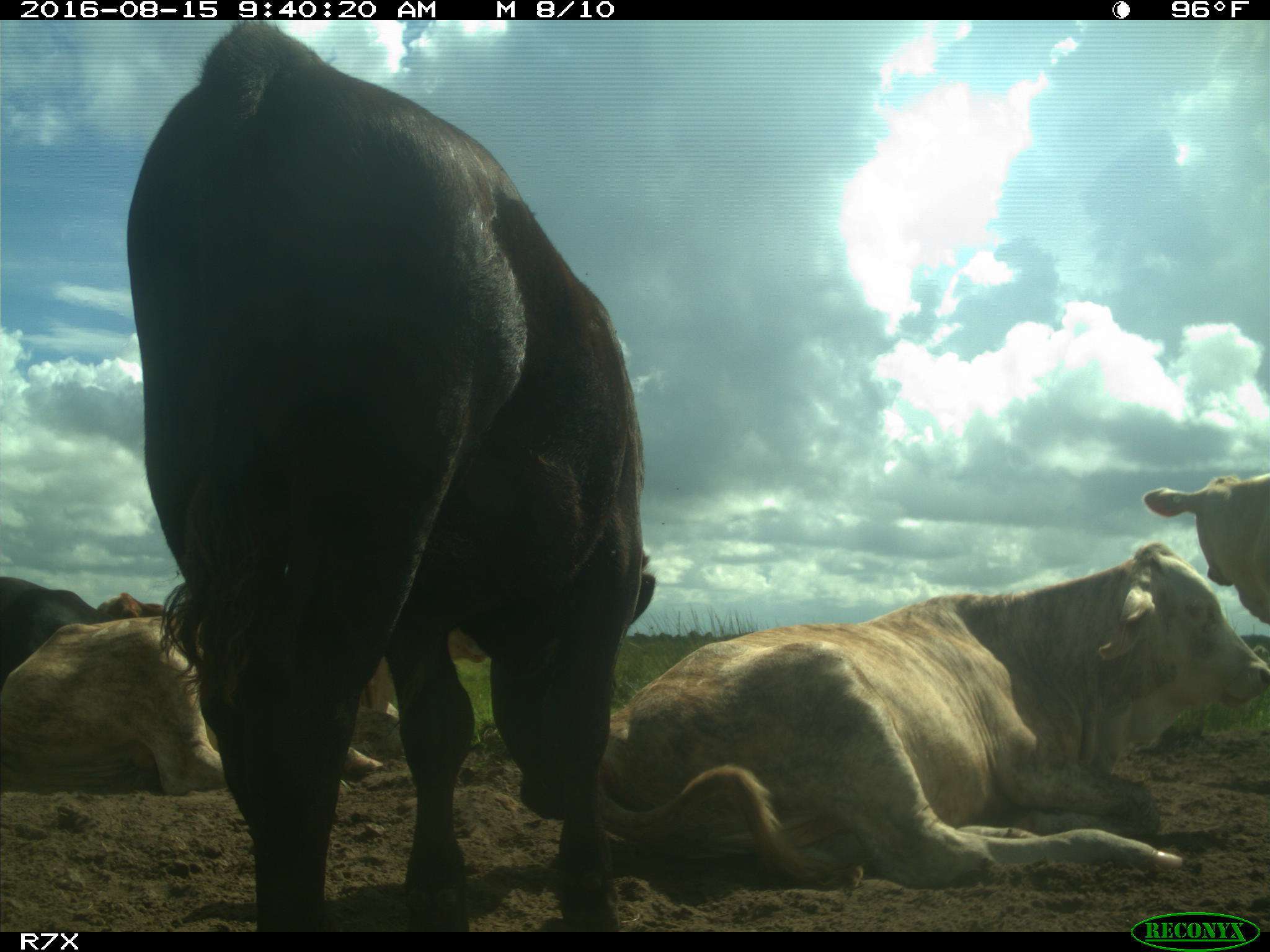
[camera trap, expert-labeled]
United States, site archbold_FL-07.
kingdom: Animalia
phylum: Chordata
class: Mammalia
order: Artiodactyla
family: Bovidae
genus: Bos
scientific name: Bos taurus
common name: domestic cow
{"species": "Bos taurus (domestic cow)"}